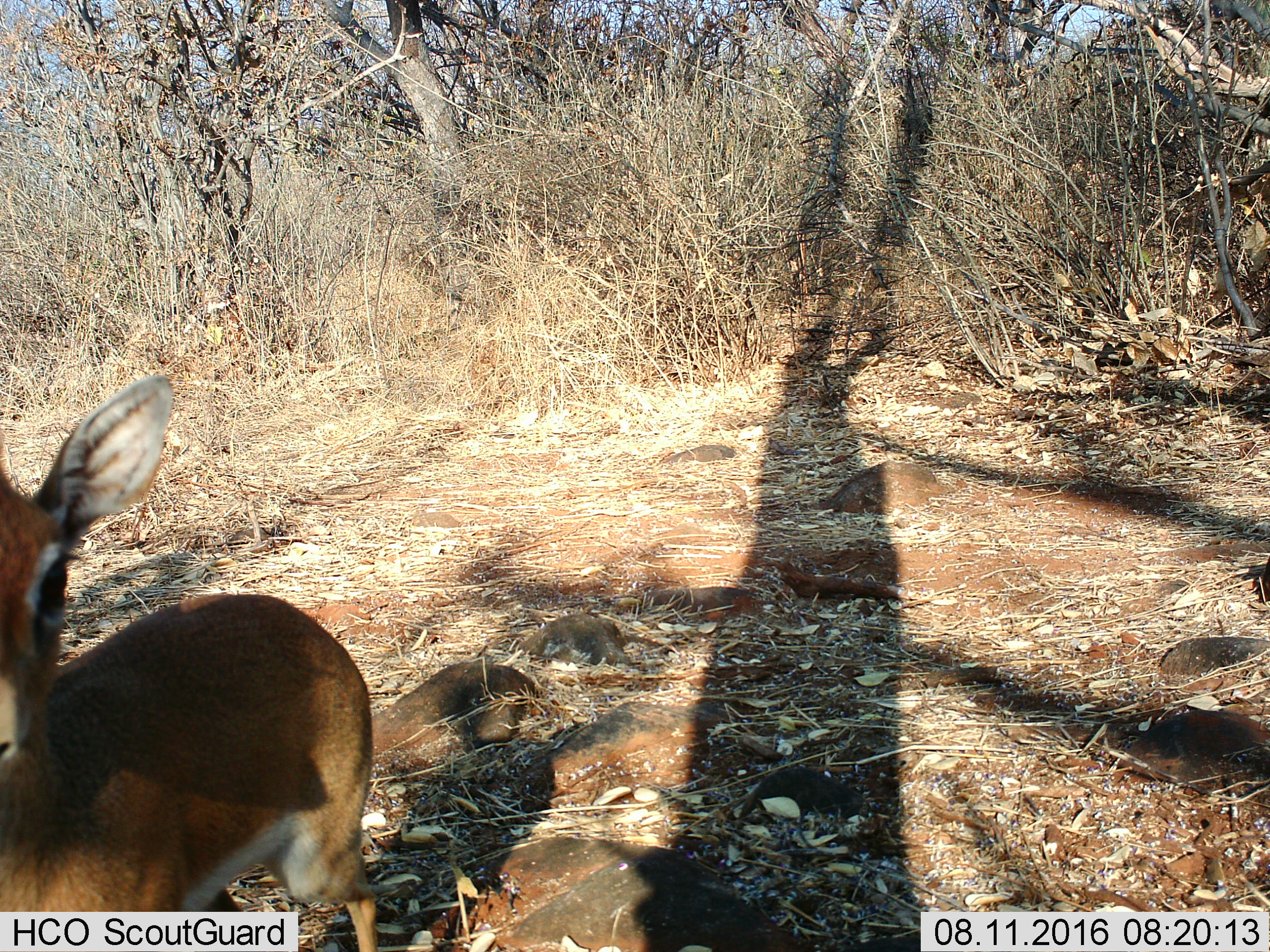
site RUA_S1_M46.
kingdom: Animalia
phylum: Chordata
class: Mammalia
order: Artiodactyla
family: Bovidae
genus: Madoqua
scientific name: Madoqua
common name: dik-dik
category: dikdik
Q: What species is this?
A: Dikdik (dik-dik) (Madoqua).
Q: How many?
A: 1.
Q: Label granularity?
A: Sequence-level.